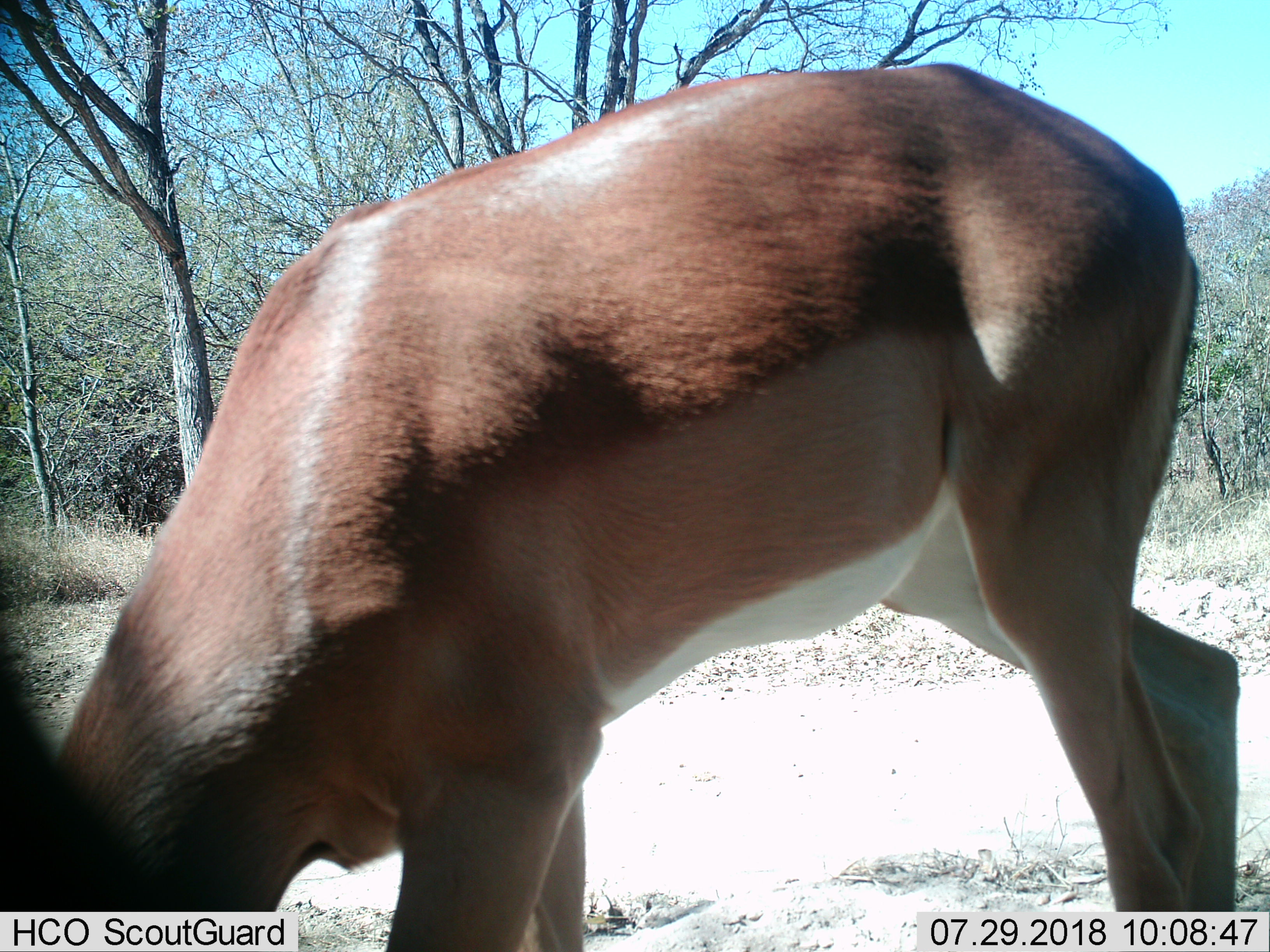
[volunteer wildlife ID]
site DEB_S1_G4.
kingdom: Animalia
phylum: Chordata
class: Mammalia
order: Artiodactyla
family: Bovidae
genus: Aepyceros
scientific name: Aepyceros melampus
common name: impala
Impala (Aepyceros melampus), count 1. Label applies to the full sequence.